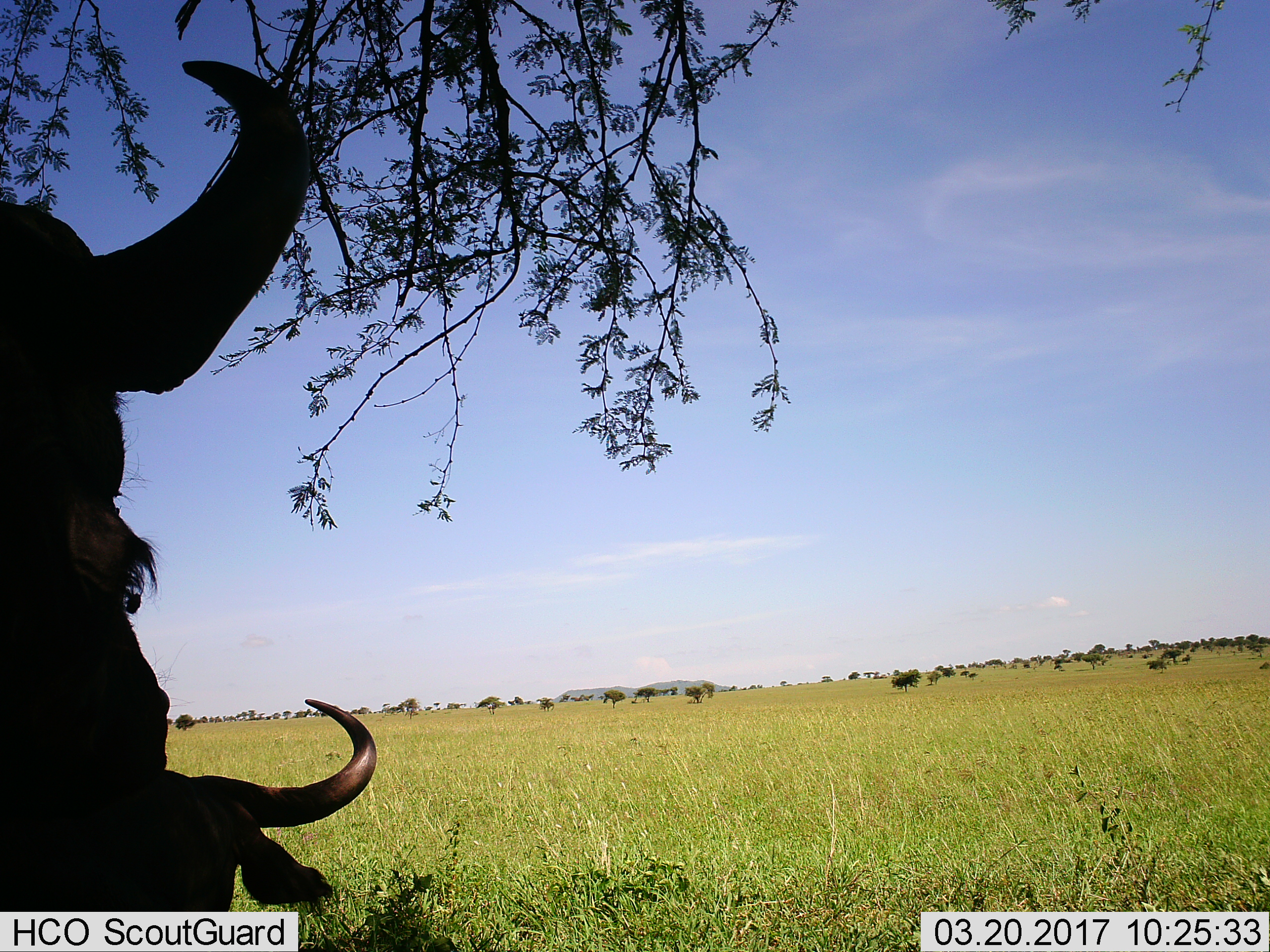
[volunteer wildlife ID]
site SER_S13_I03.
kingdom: Animalia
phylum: Chordata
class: Mammalia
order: Artiodactyla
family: Bovidae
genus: Connochaetes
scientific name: Connochaetes taurinus taurinus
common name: blue wildebeest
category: wildebeestblue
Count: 2.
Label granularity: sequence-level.